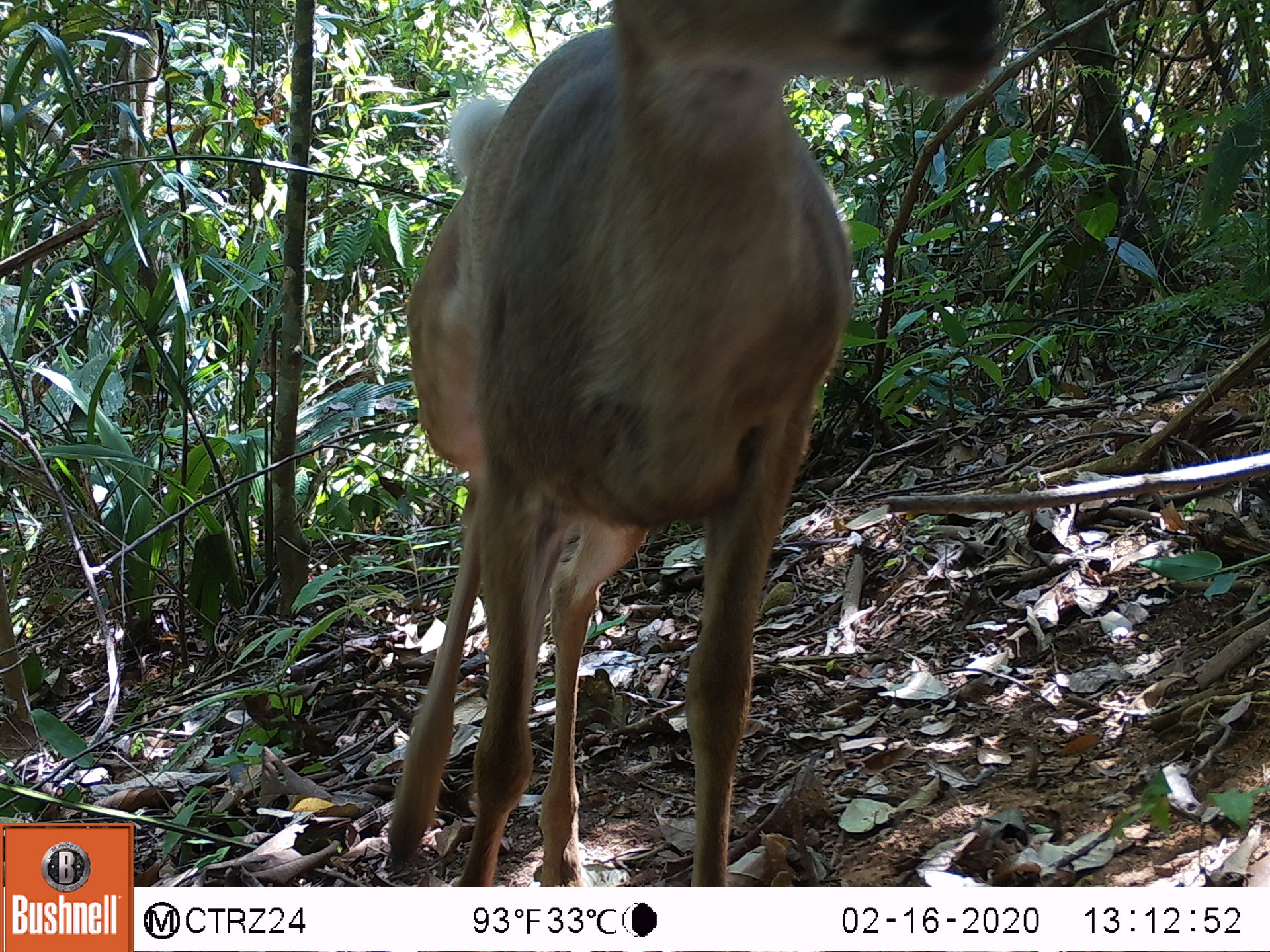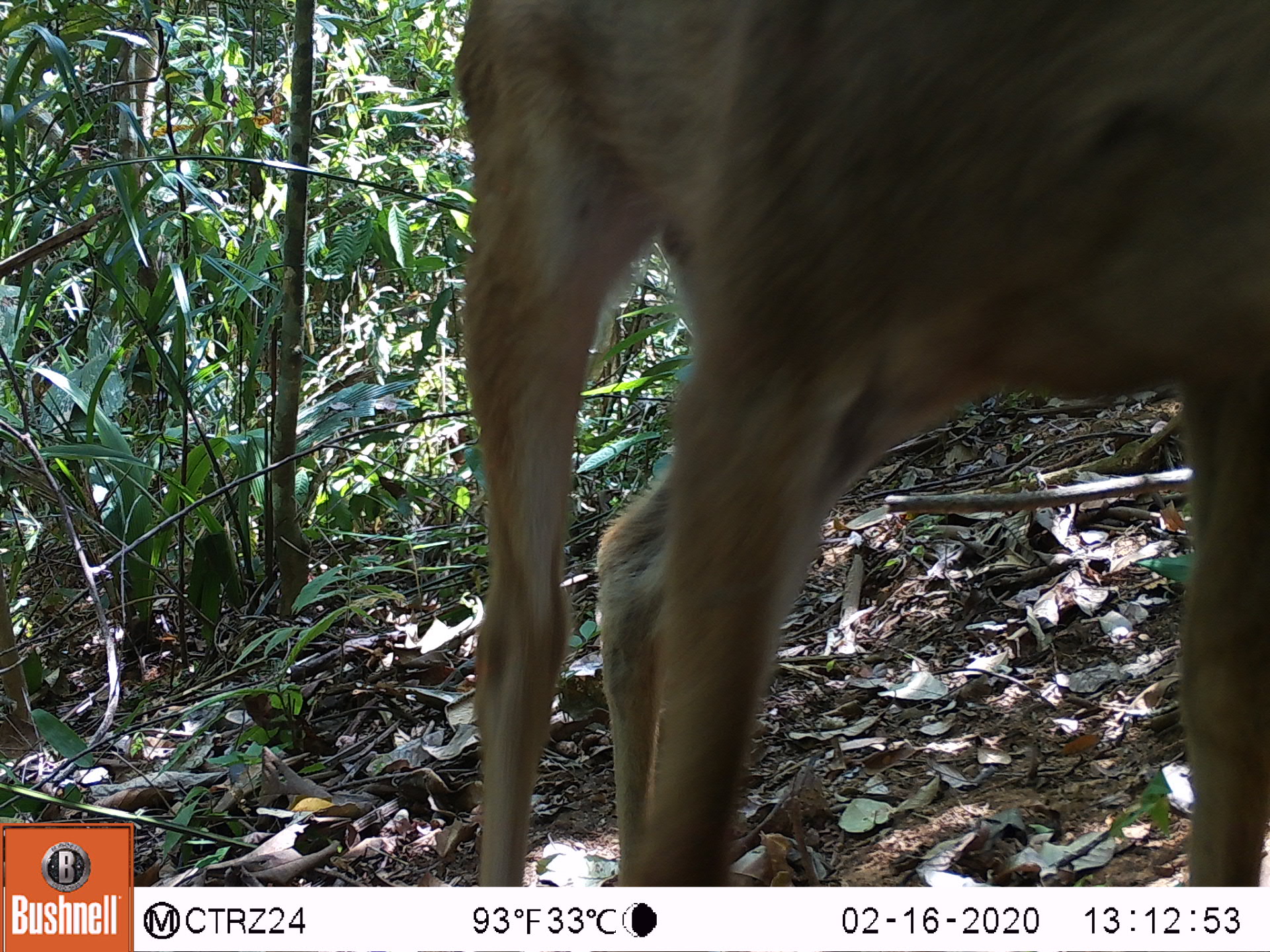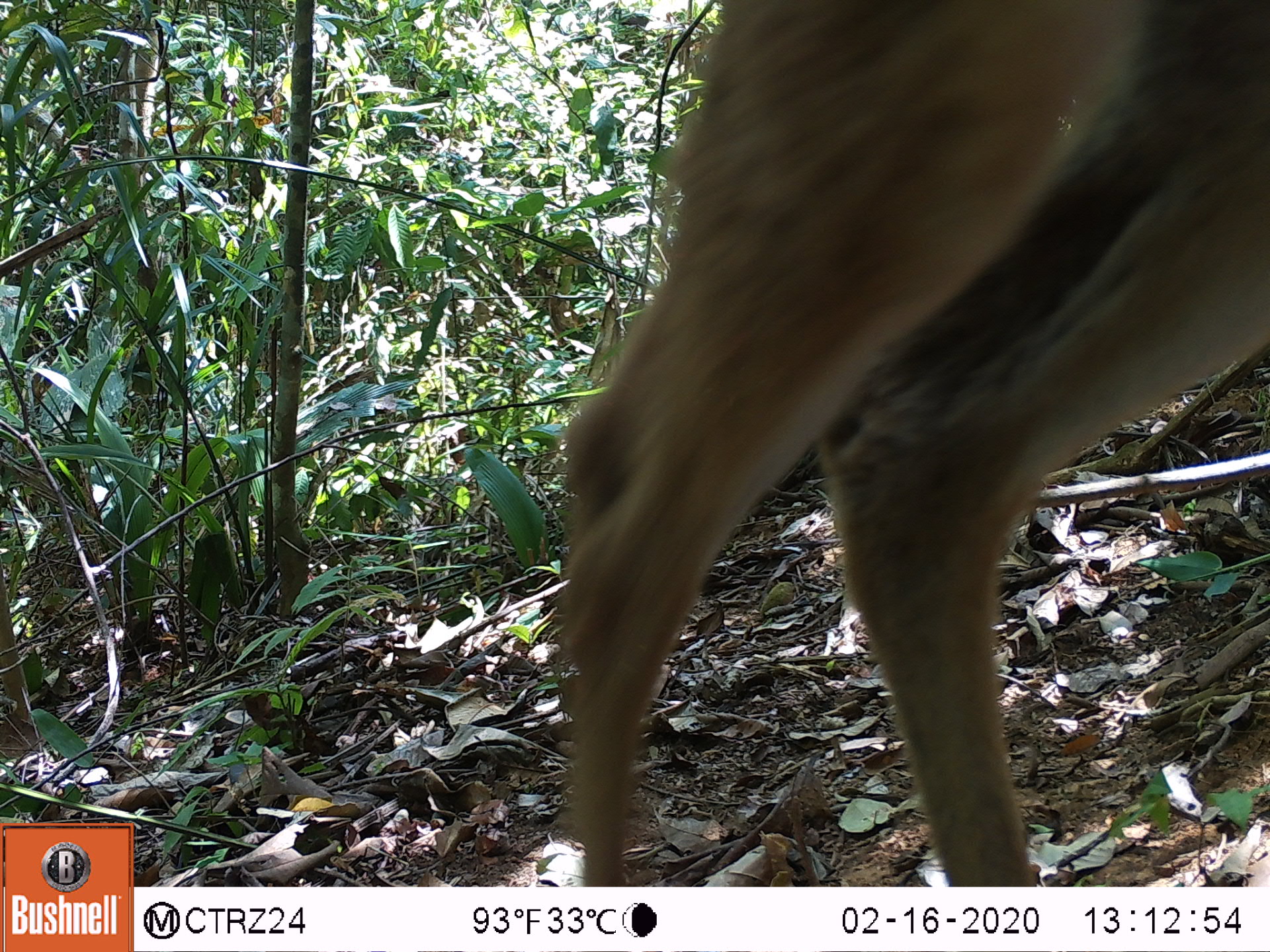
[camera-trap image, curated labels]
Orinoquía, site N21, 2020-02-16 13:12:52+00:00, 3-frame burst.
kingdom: Animalia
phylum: Chordata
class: Mammalia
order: Artiodactyla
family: Cervidae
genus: Odocoileus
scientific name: Odocoileus virginianus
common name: white-tailed deer